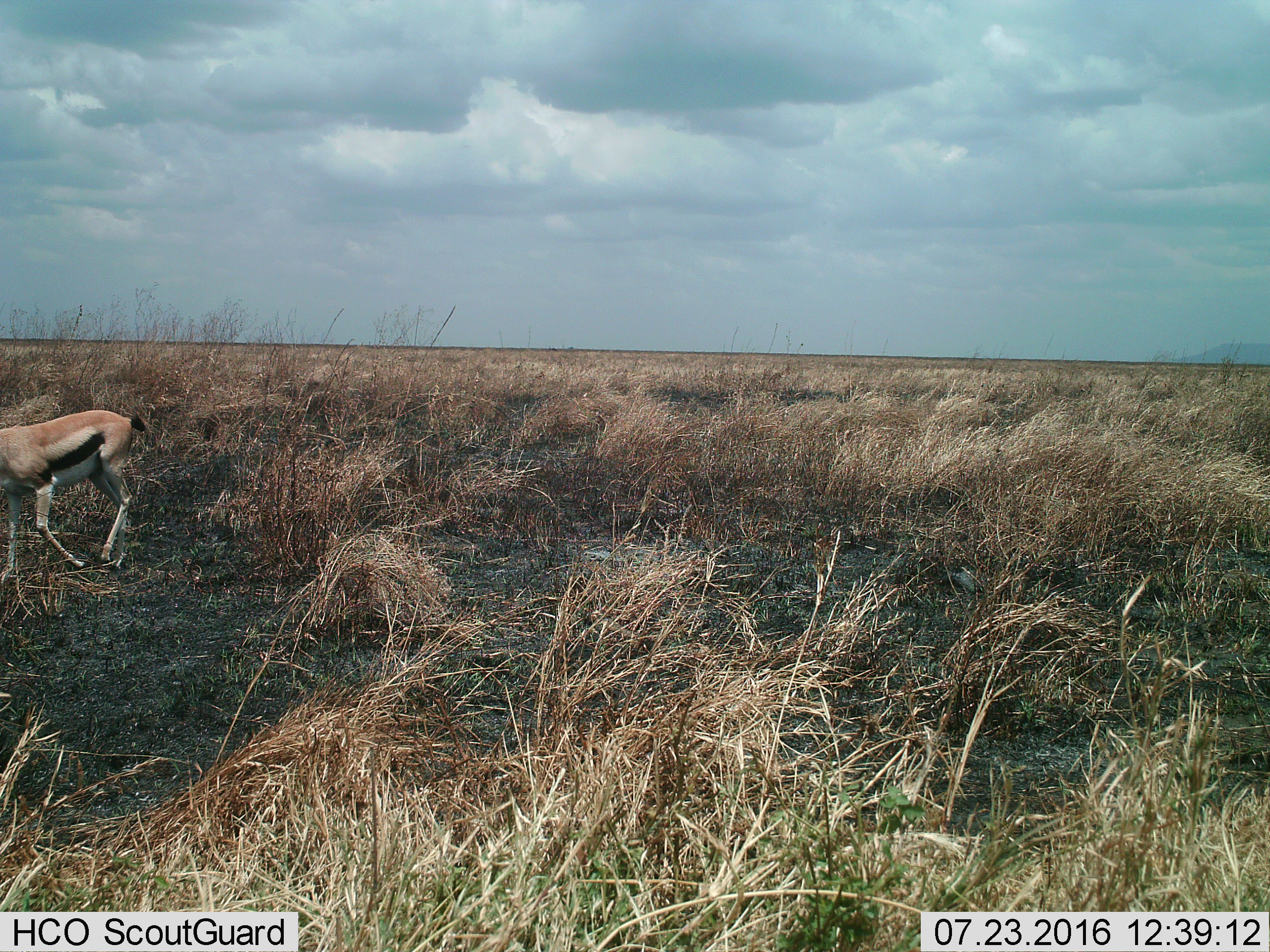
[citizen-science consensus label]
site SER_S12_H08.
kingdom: Animalia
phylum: Chordata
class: Mammalia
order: Artiodactyla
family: Bovidae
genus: Eudorcas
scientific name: Eudorcas thomsonii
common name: thomson's gazelle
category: gazellethomsons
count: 1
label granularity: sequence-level